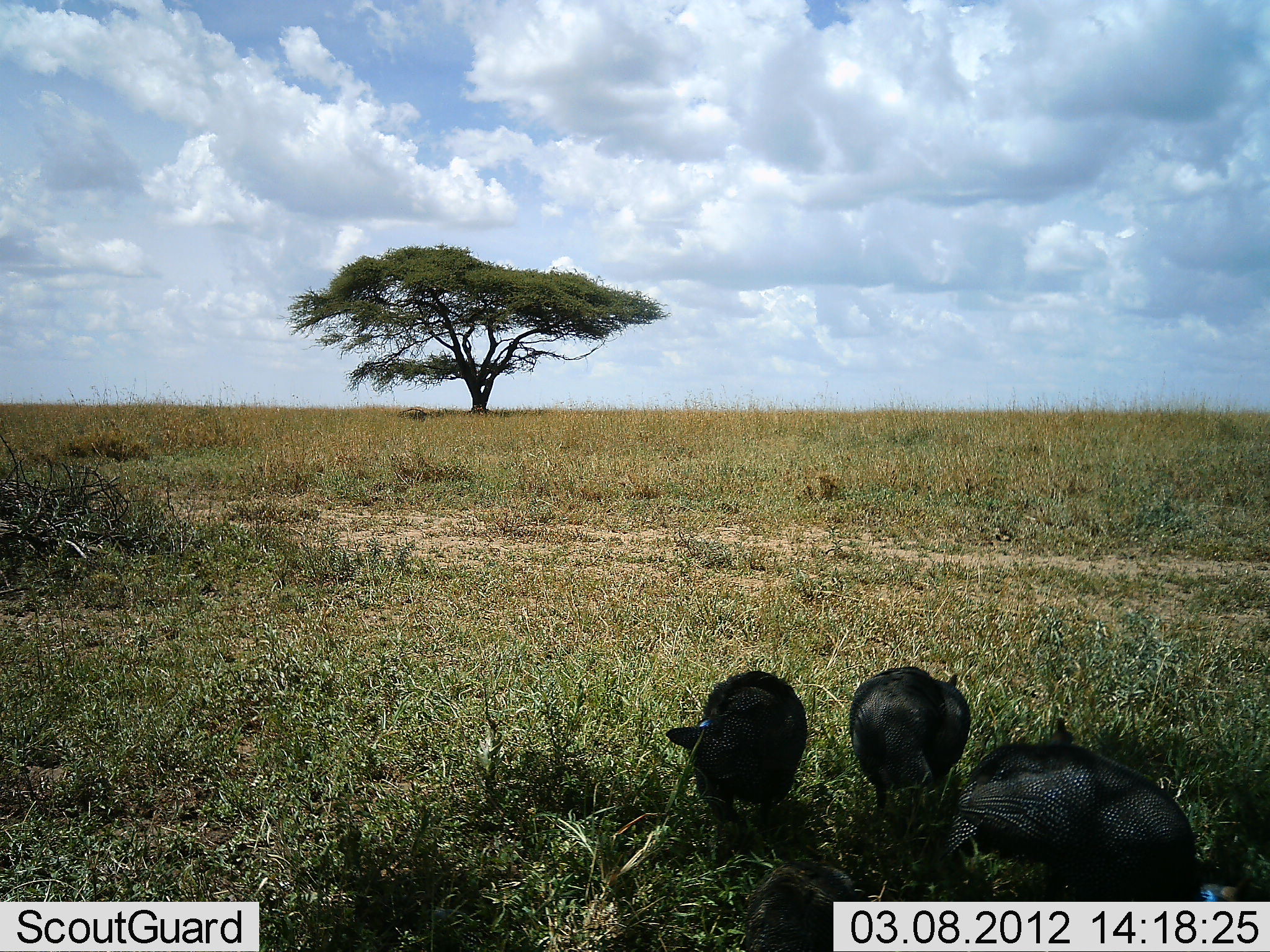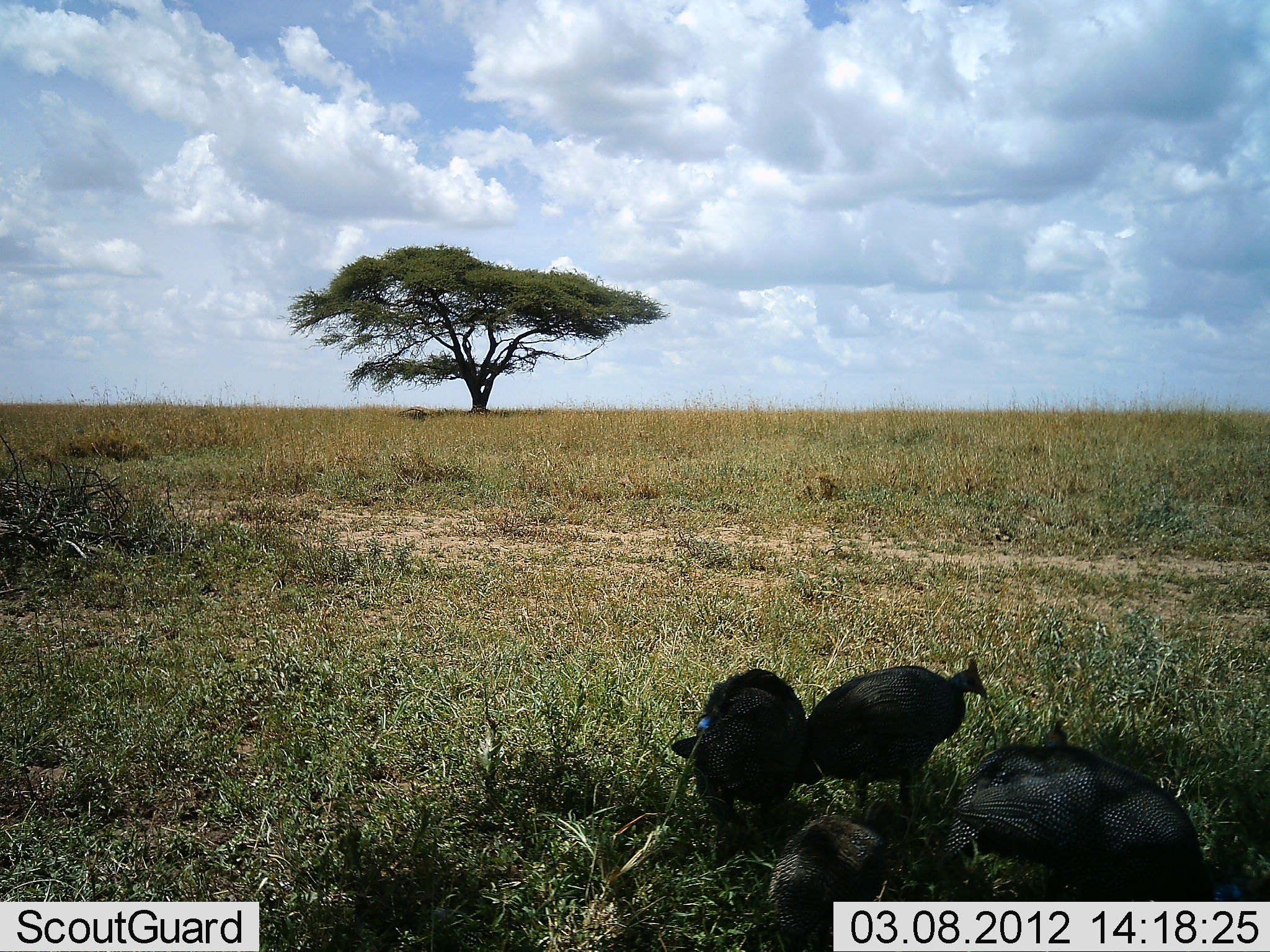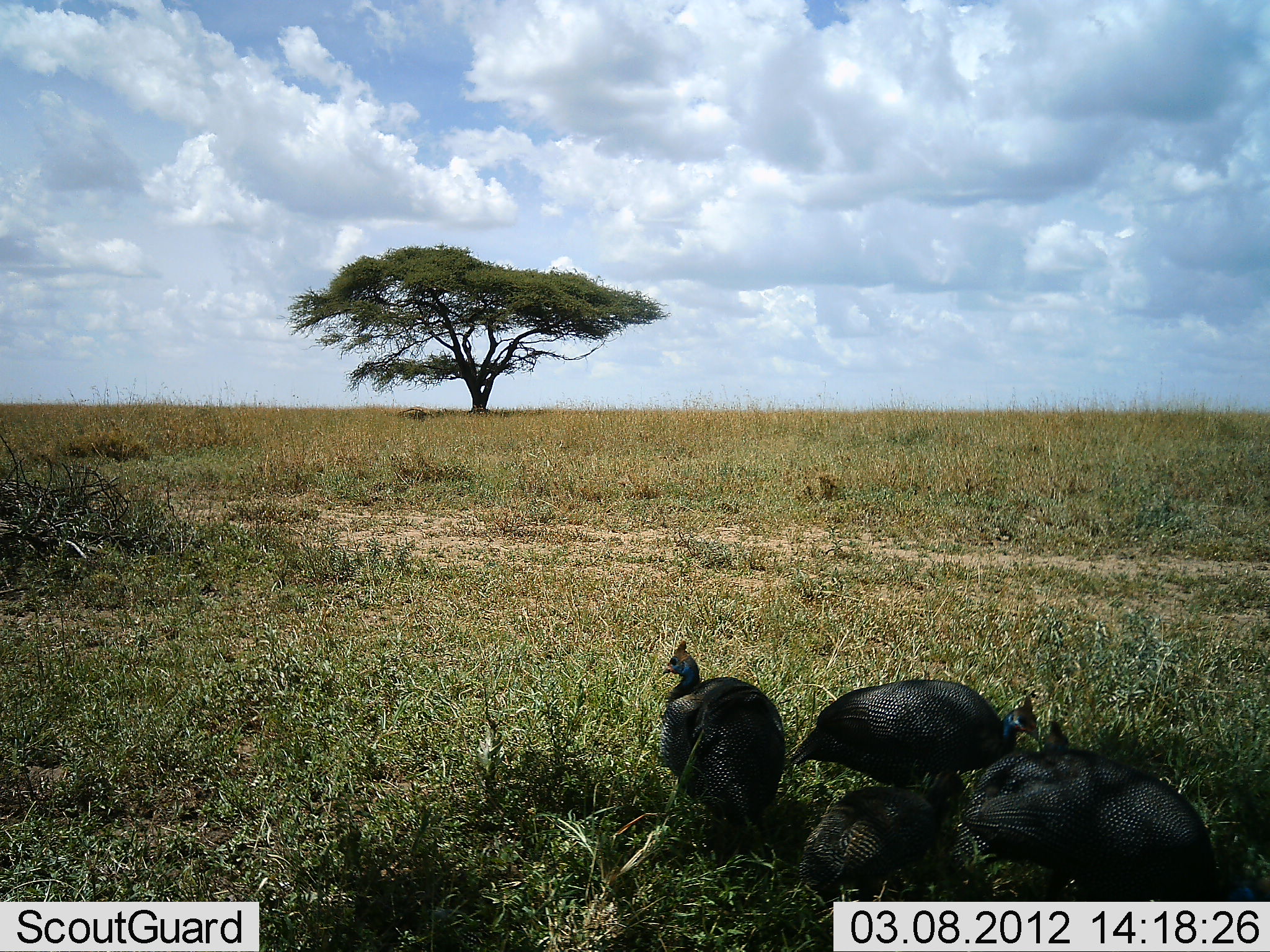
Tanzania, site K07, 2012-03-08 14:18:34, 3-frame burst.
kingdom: Animalia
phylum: Chordata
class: Aves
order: Galliformes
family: Numididae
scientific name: Numididae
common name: guinea fowl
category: guineafowl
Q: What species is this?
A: Guineafowl (guinea fowl) (Numididae).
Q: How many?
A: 4.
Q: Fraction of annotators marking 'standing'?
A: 35%.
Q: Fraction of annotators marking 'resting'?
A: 12%.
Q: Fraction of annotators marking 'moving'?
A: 18%.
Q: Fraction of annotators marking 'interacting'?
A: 0%.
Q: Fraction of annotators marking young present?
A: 6%.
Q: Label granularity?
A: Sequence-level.